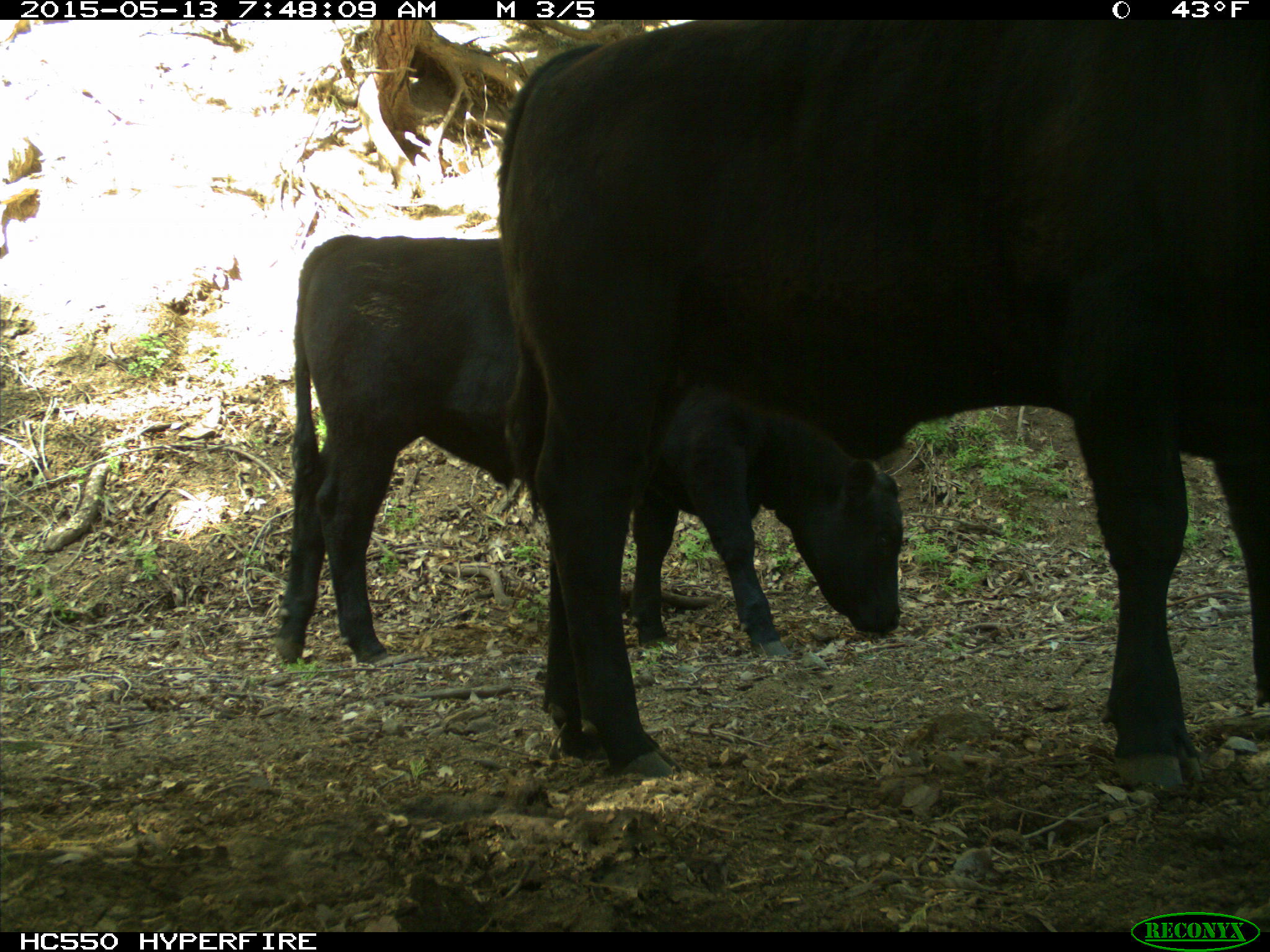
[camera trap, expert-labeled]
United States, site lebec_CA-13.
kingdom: Animalia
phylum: Chordata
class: Mammalia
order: Artiodactyla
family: Bovidae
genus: Bos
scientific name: Bos taurus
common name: domestic cow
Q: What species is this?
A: Bos taurus (domestic cow).